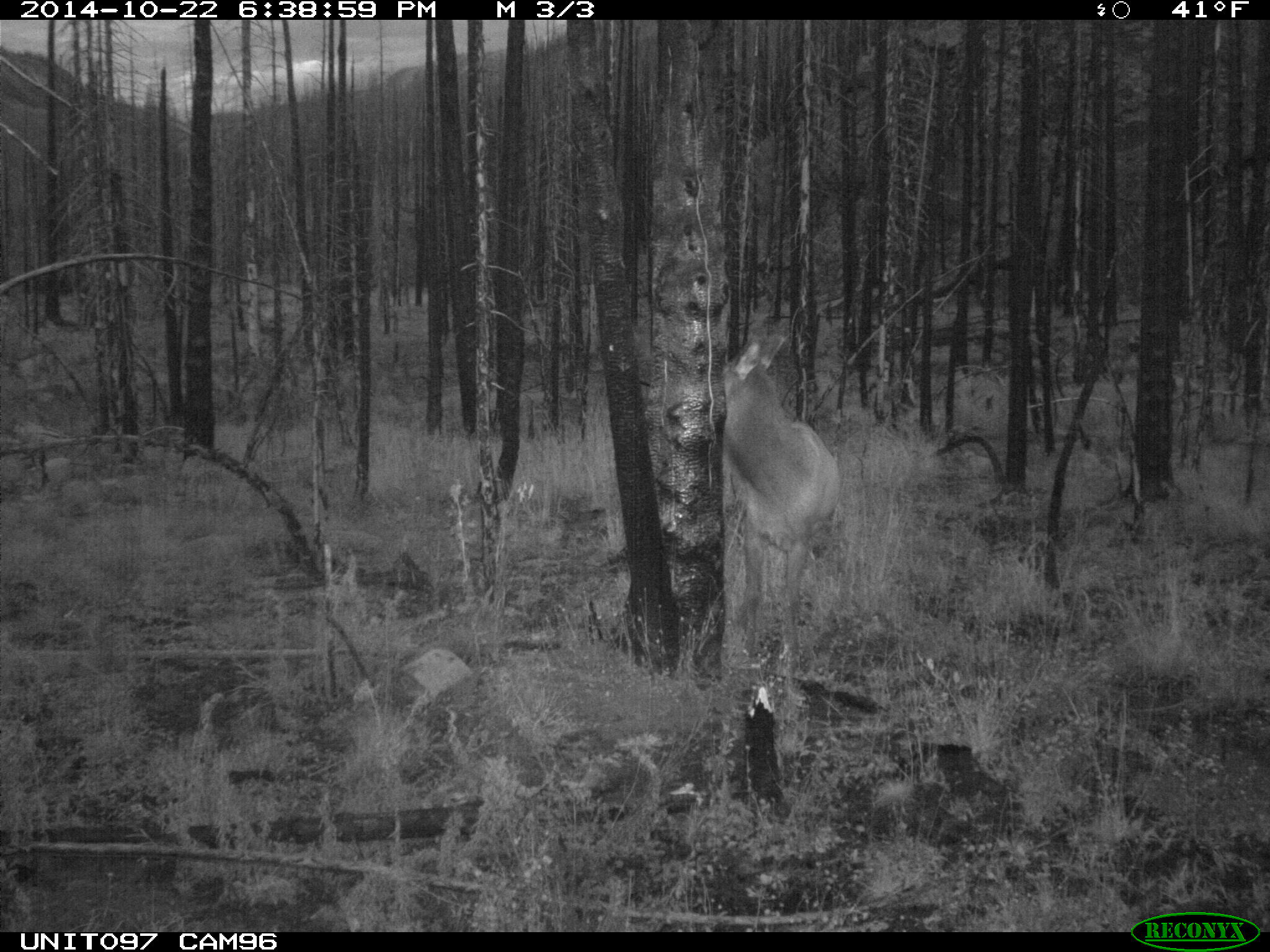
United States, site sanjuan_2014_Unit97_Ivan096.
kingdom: Animalia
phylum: Chordata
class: Mammalia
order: Artiodactyla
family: Cervidae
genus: Cervus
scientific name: Cervus elaphus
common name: red deer